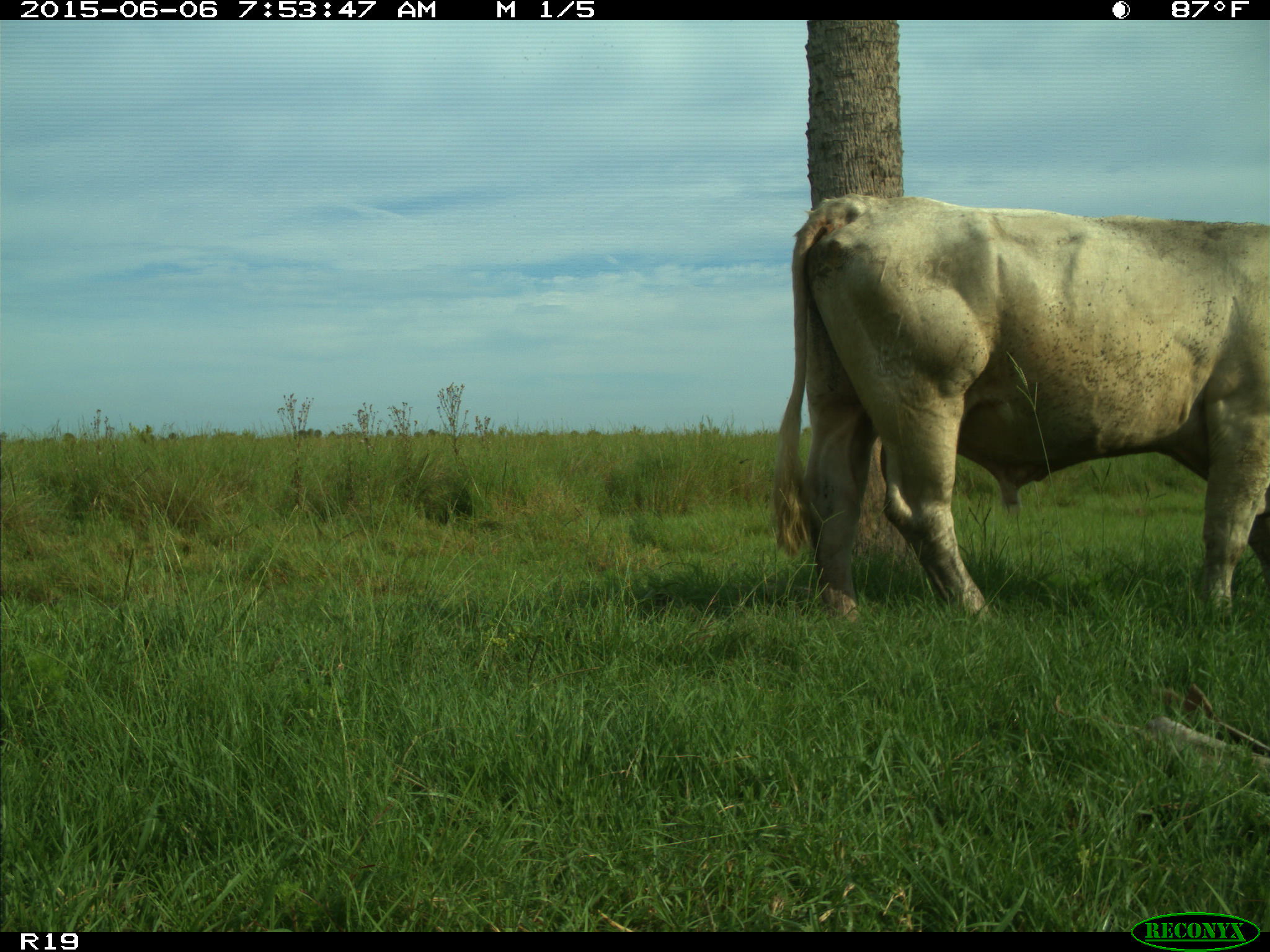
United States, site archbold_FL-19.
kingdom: Animalia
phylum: Chordata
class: Mammalia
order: Artiodactyla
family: Bovidae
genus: Bos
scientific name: Bos taurus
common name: domestic cow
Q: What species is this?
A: Bos taurus (domestic cow).